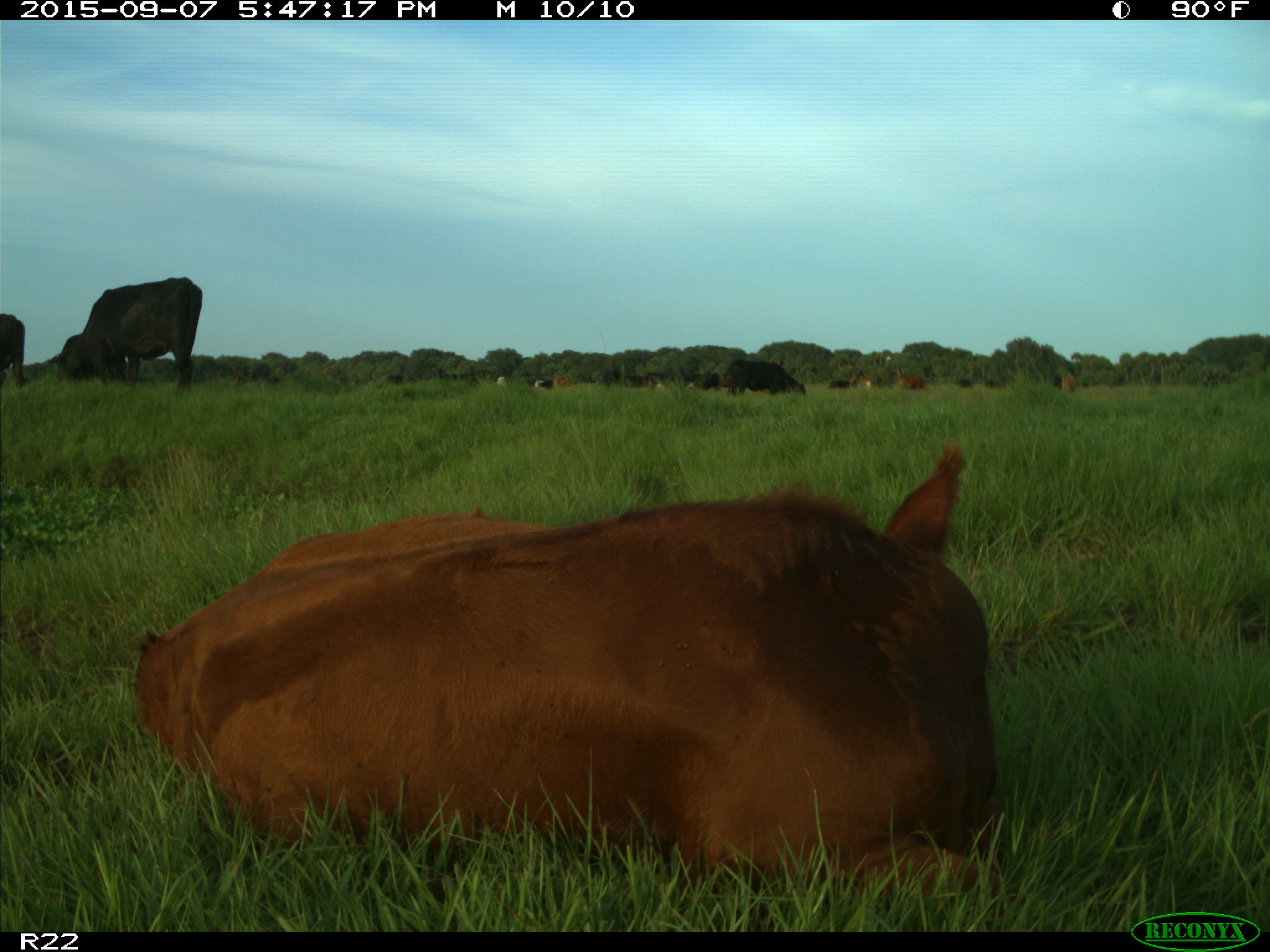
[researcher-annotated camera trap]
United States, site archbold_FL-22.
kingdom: Animalia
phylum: Chordata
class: Mammalia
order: Artiodactyla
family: Bovidae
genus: Bos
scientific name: Bos taurus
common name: domestic cow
Bos taurus (domestic cow).